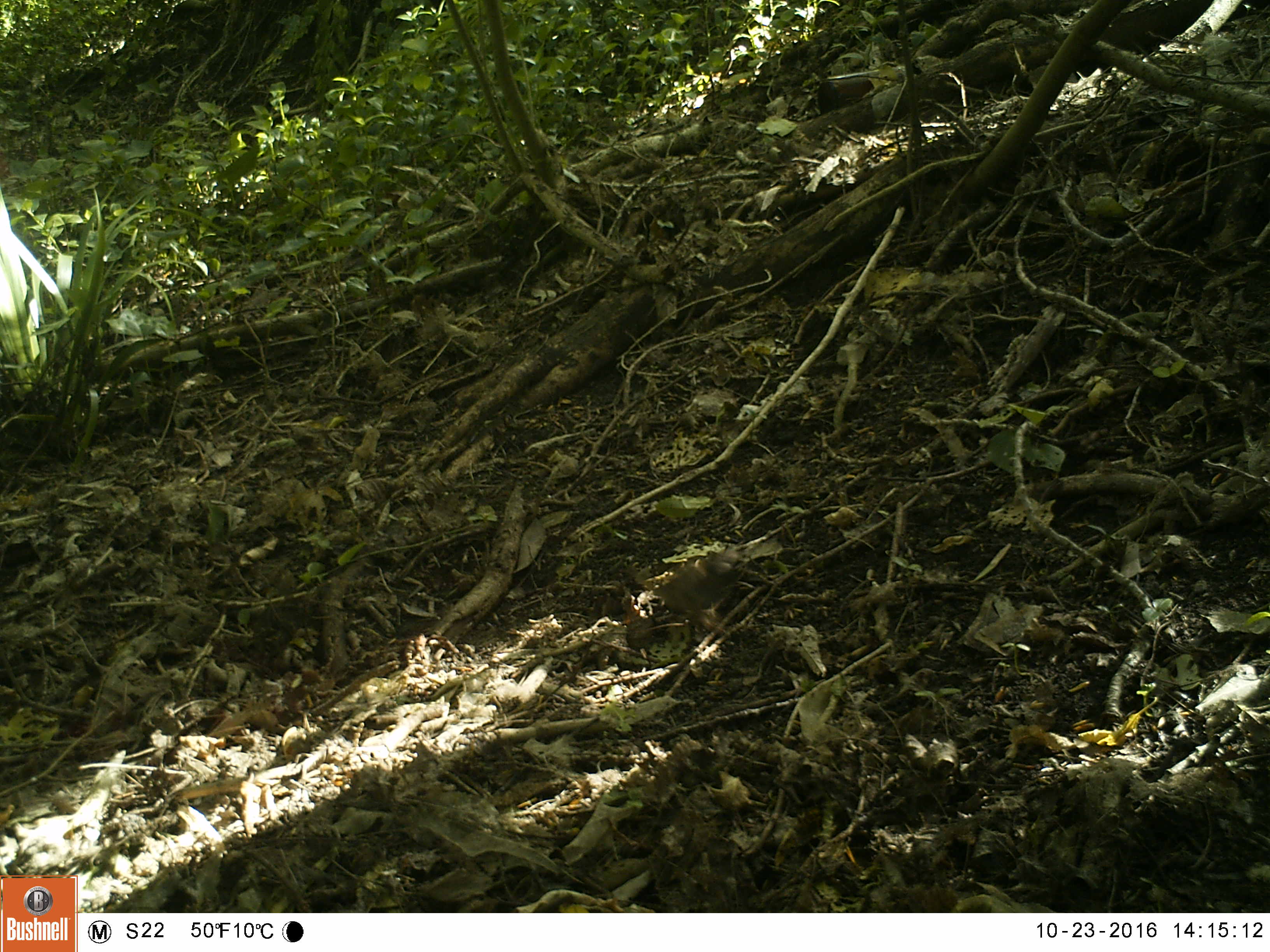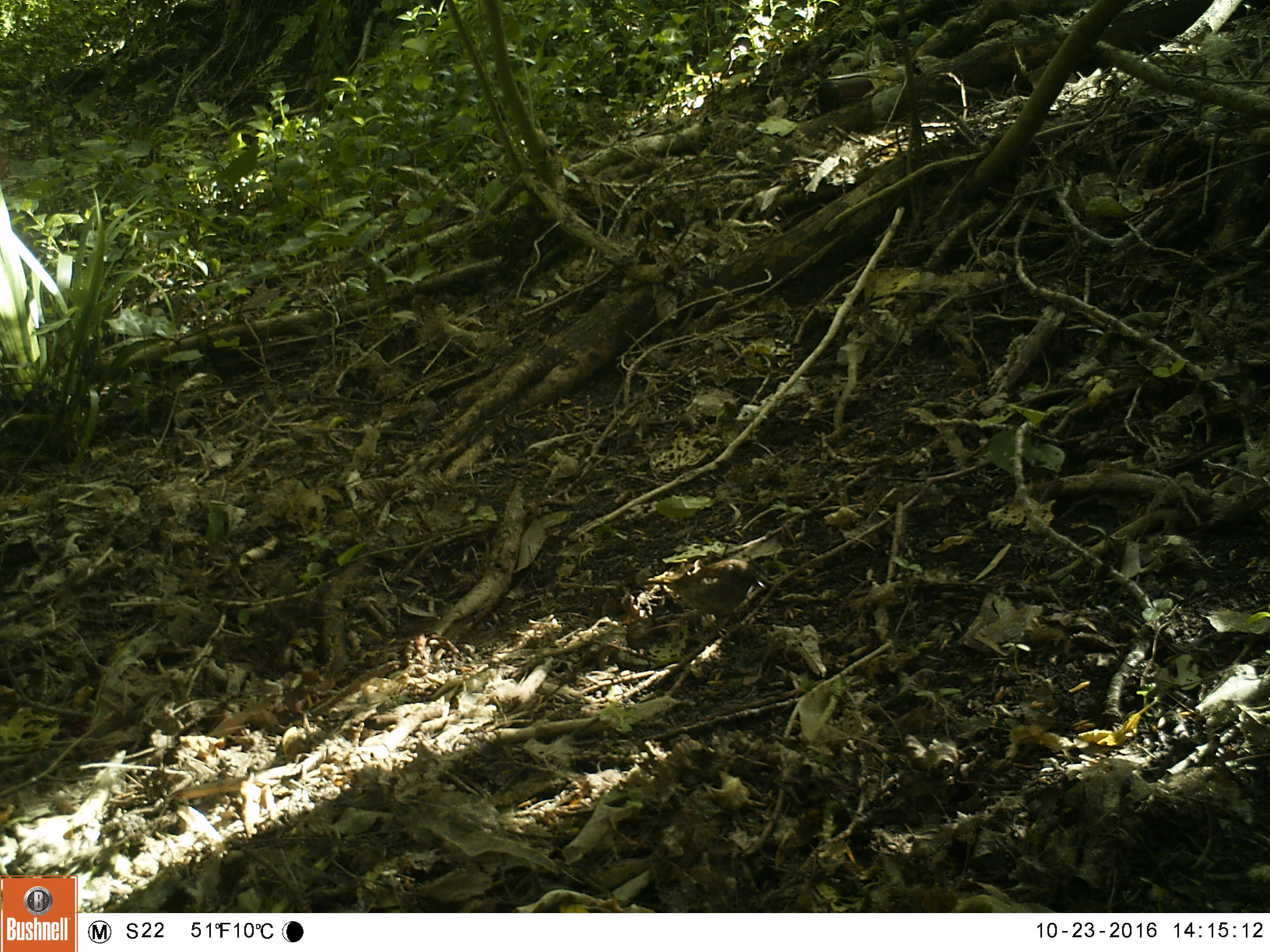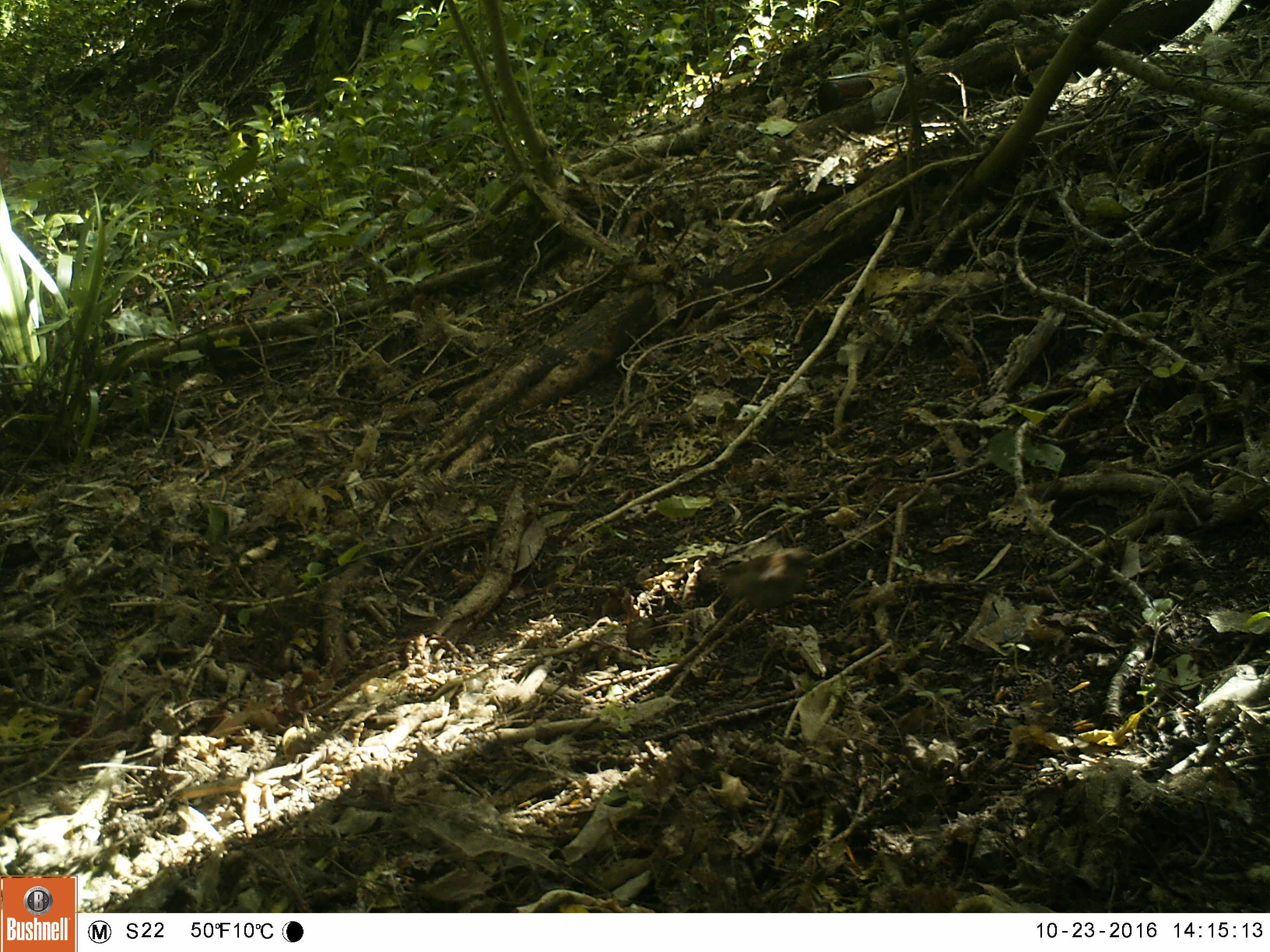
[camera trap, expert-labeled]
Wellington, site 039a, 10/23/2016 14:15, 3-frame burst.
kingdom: Animalia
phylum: Chordata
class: Aves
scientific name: Aves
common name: bird